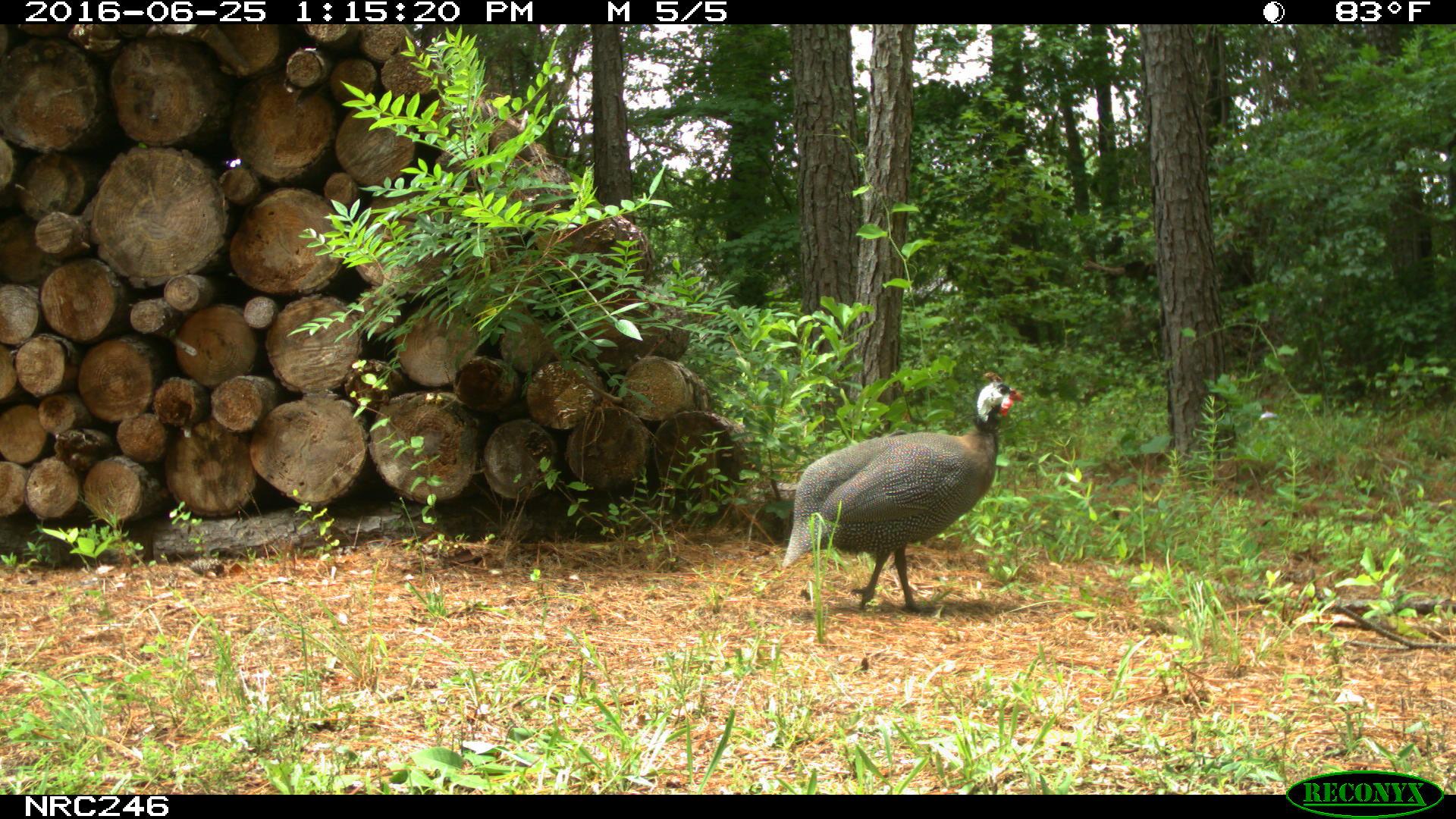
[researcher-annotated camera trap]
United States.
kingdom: Animalia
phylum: Chordata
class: Aves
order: Galliformes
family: Phasianidae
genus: Meleagris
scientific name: Meleagris gallopavo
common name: wild turkey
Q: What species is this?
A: Wild Turkey (Meleagris gallopavo).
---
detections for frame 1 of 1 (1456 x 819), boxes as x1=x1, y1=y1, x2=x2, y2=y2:
Wild Turkey: x1=765, y1=350, x2=1027, y2=612